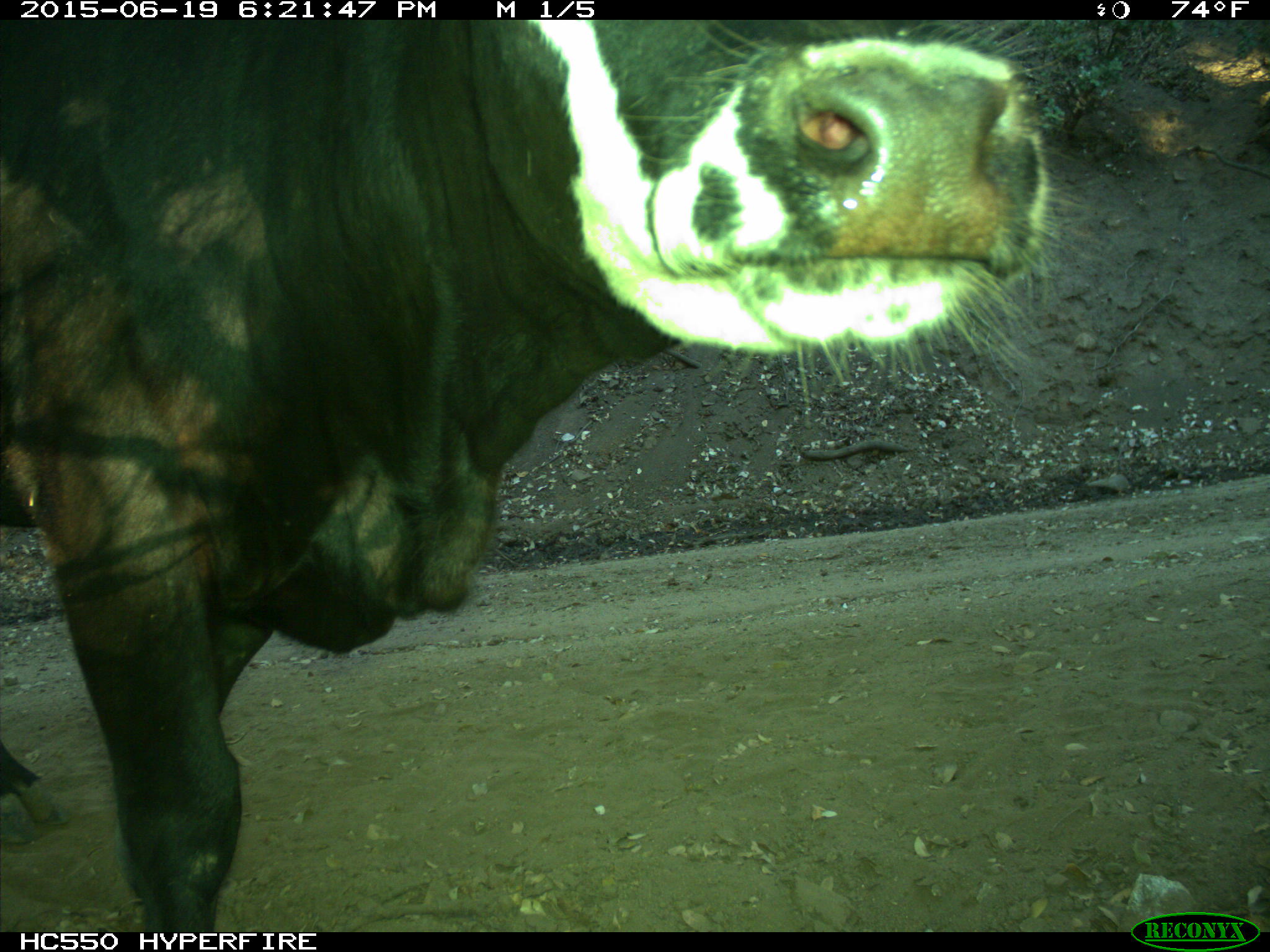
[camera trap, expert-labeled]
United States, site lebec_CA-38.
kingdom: Animalia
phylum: Chordata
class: Mammalia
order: Artiodactyla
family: Bovidae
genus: Bos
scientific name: Bos taurus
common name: domestic cow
Bos taurus (domestic cow).